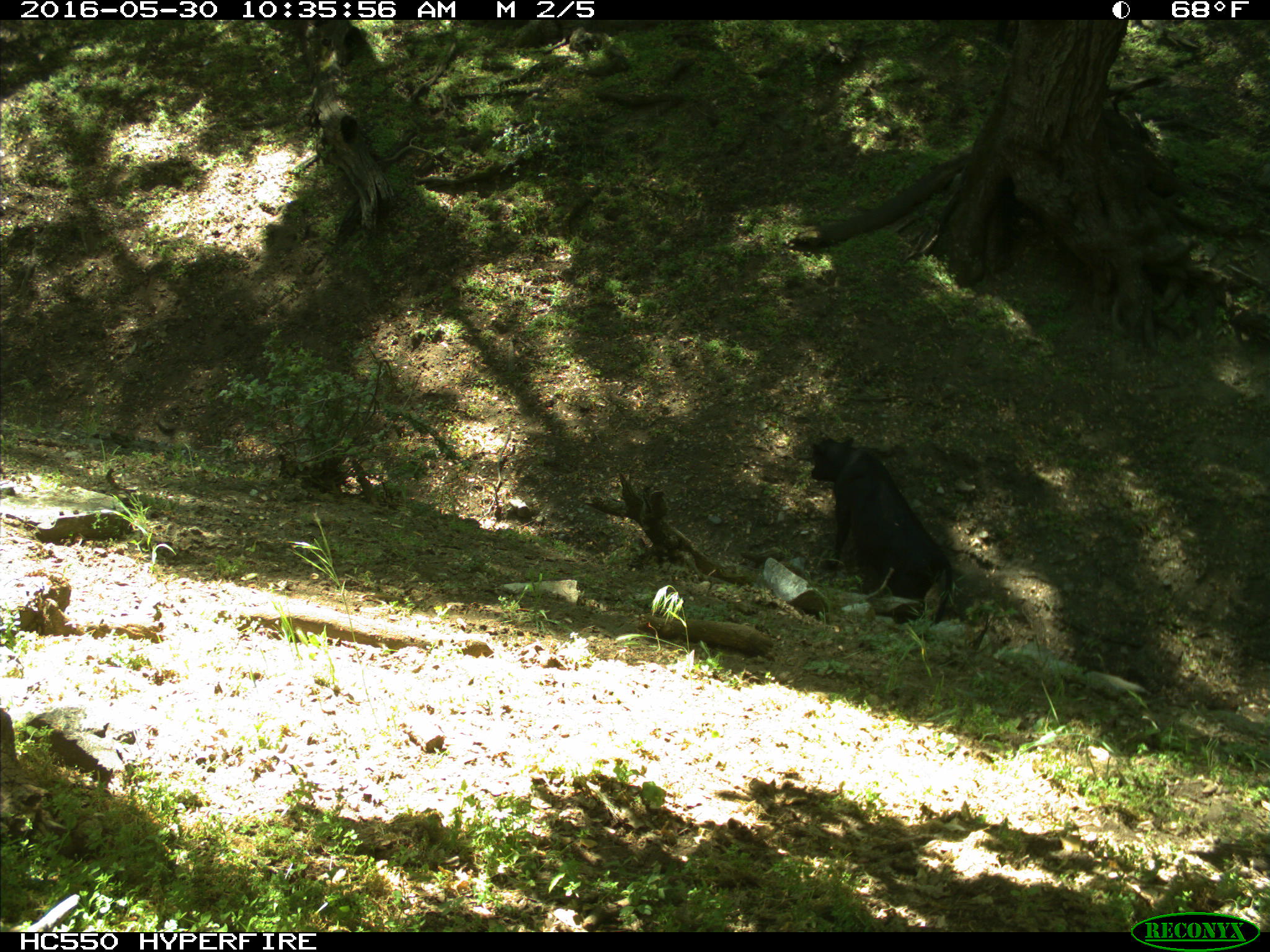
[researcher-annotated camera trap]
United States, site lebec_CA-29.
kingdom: Animalia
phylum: Chordata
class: Mammalia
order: Artiodactyla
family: Bovidae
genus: Bos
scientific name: Bos taurus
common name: domestic cow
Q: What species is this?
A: Bos taurus (domestic cow).